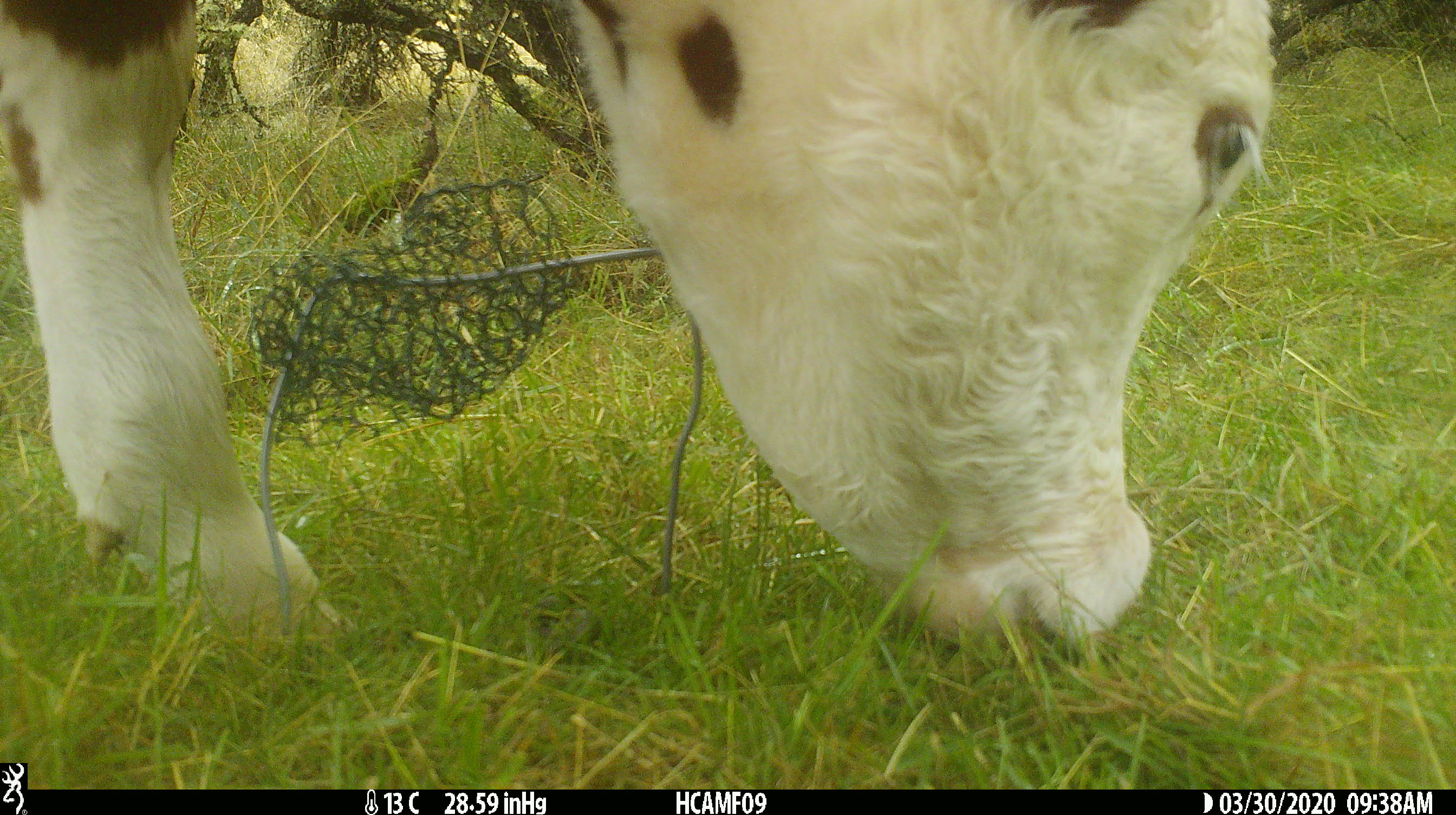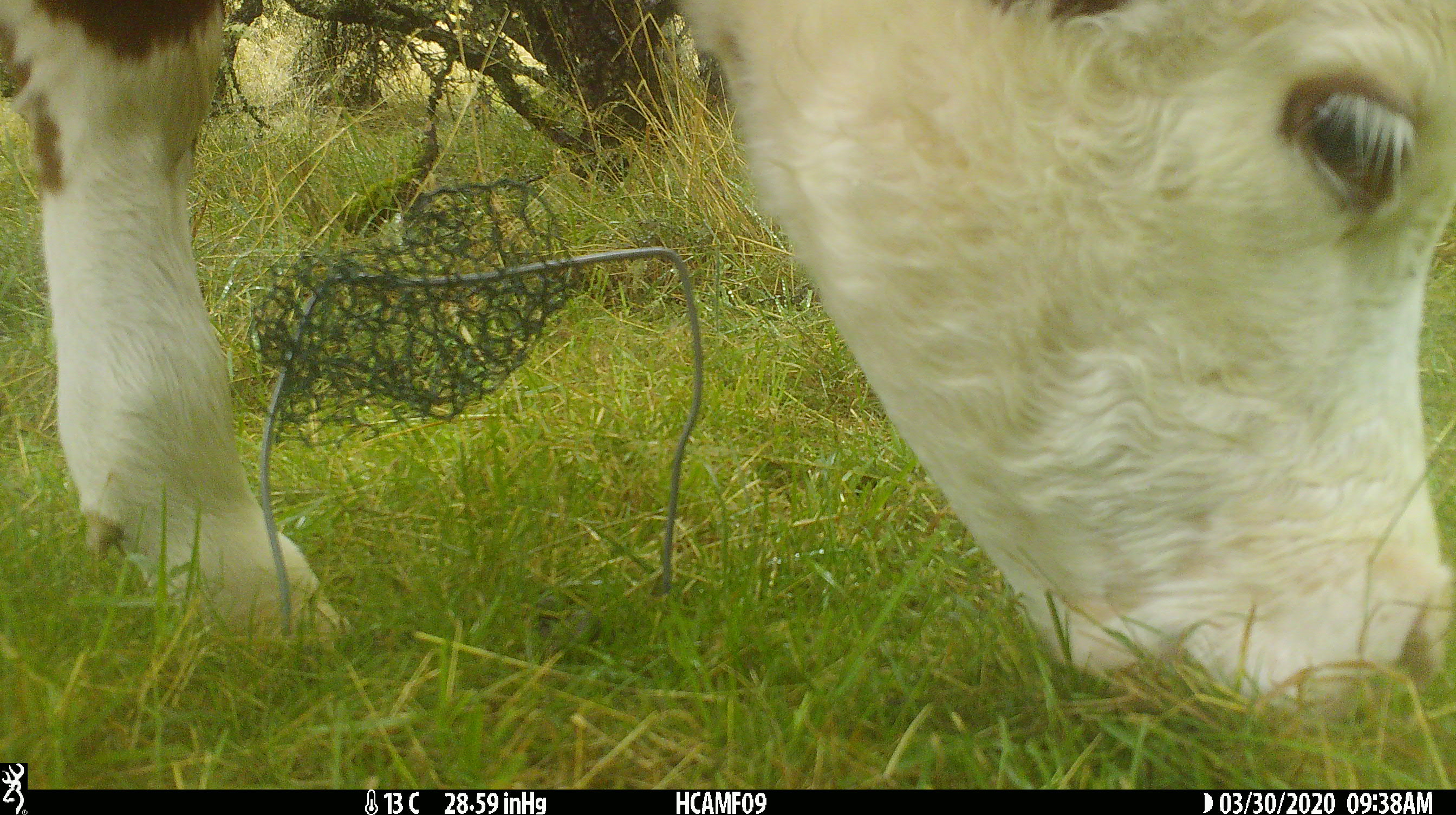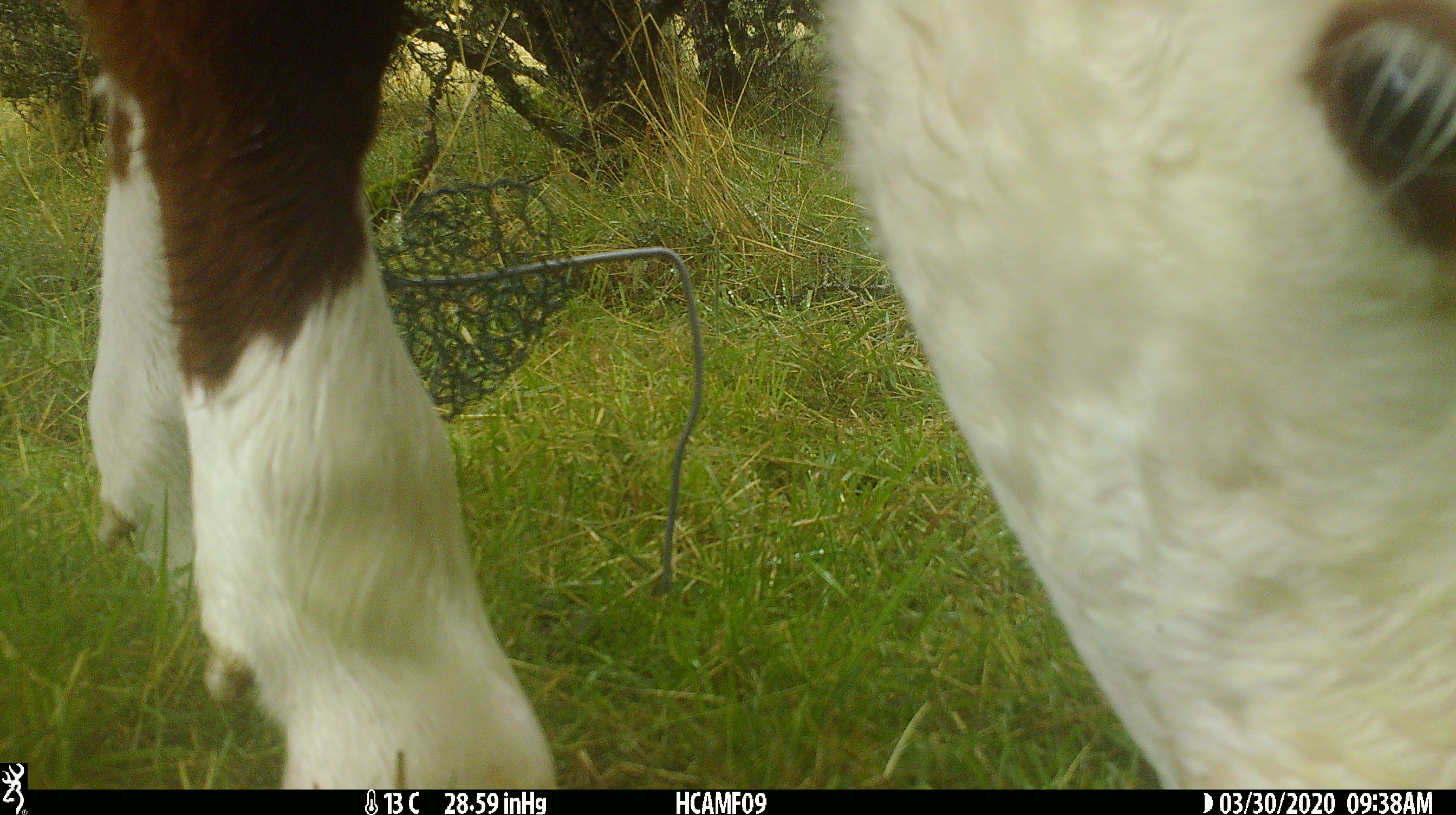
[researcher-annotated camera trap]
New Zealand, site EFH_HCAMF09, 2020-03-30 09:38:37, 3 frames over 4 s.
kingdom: Animalia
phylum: Chordata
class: Mammalia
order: Artiodactyla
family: Bovidae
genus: Bos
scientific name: Bos taurus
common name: domestic cow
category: cow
Cow (domestic cow) (Bos taurus).